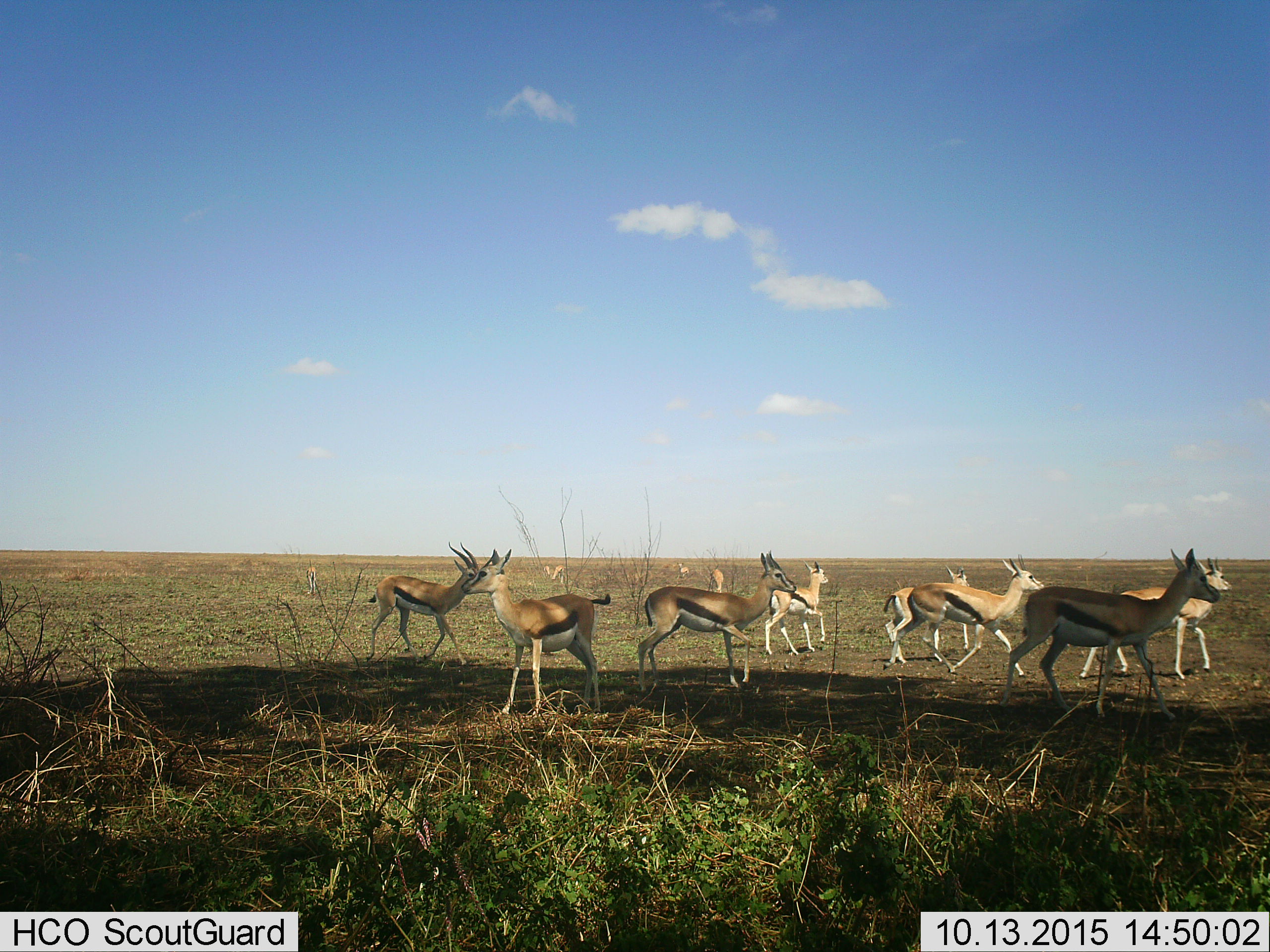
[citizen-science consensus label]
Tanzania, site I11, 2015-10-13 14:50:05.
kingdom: Animalia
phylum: Chordata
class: Mammalia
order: Artiodactyla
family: Bovidae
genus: Eudorcas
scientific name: Eudorcas thomsonii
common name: thomson's gazelle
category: gazellethomsons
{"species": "gazellethomsons (thomson's gazelle) (Eudorcas thomsonii)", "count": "11-50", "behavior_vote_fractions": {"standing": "67%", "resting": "0%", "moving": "78%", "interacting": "0%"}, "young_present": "11%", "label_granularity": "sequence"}